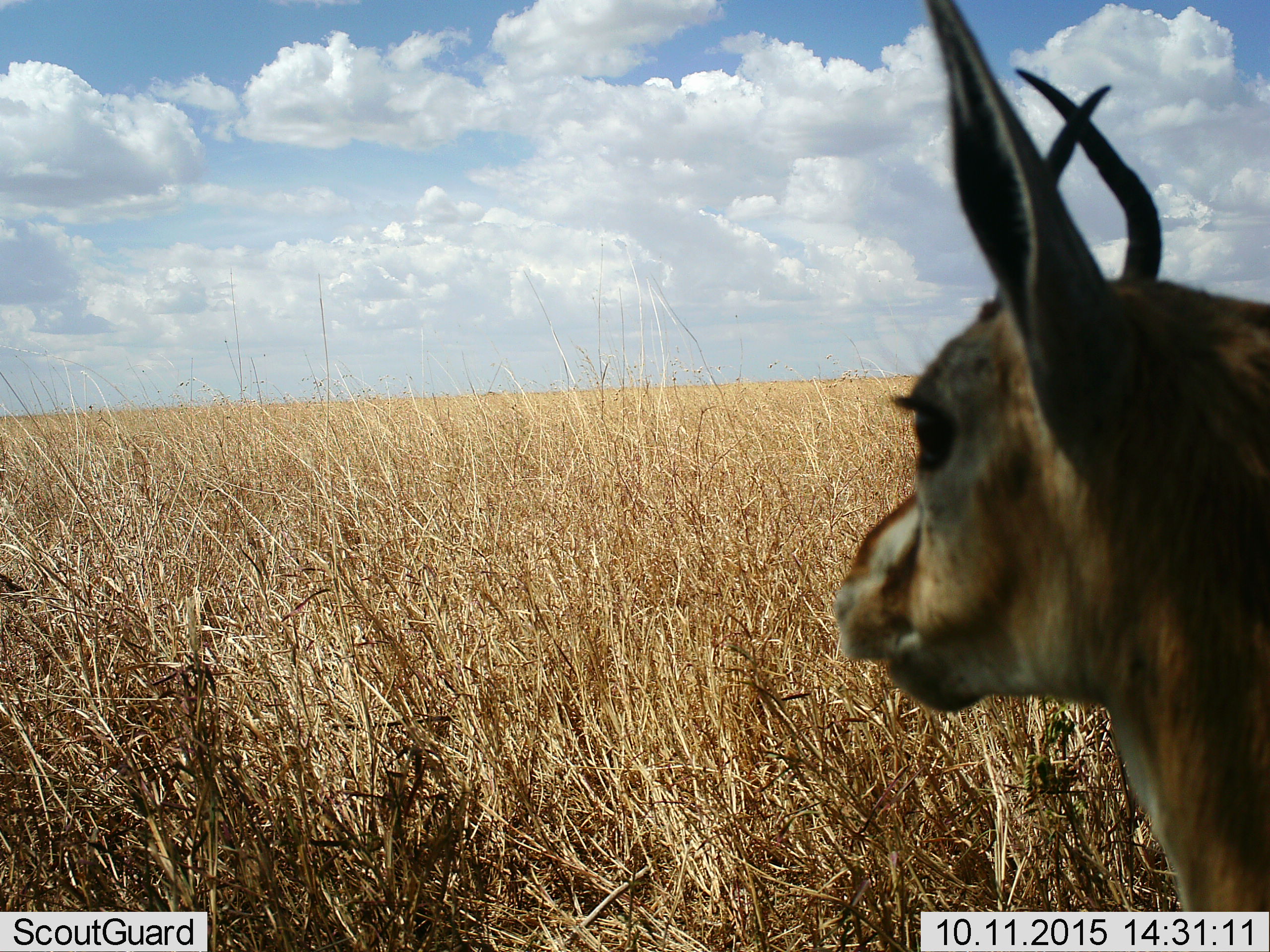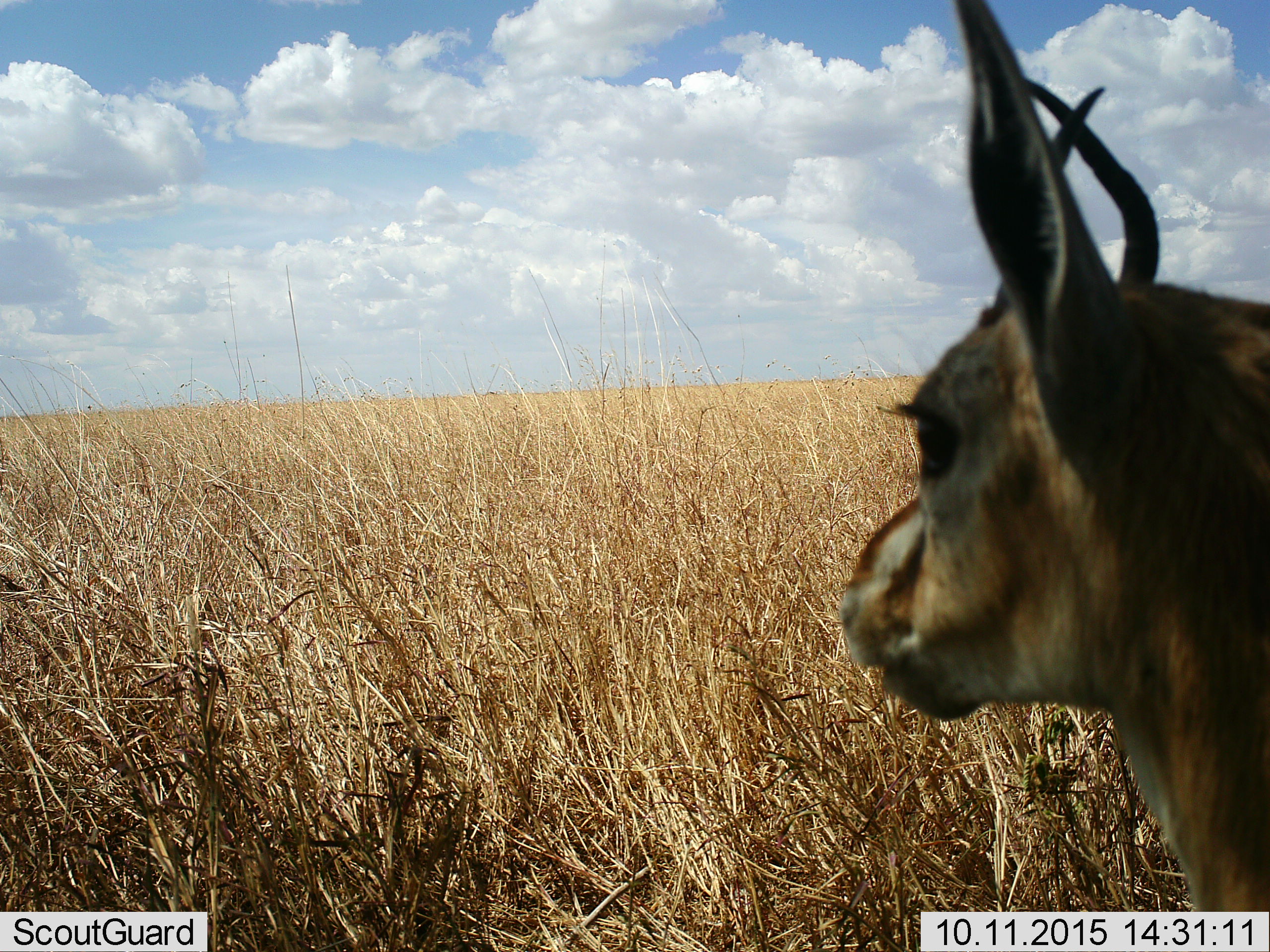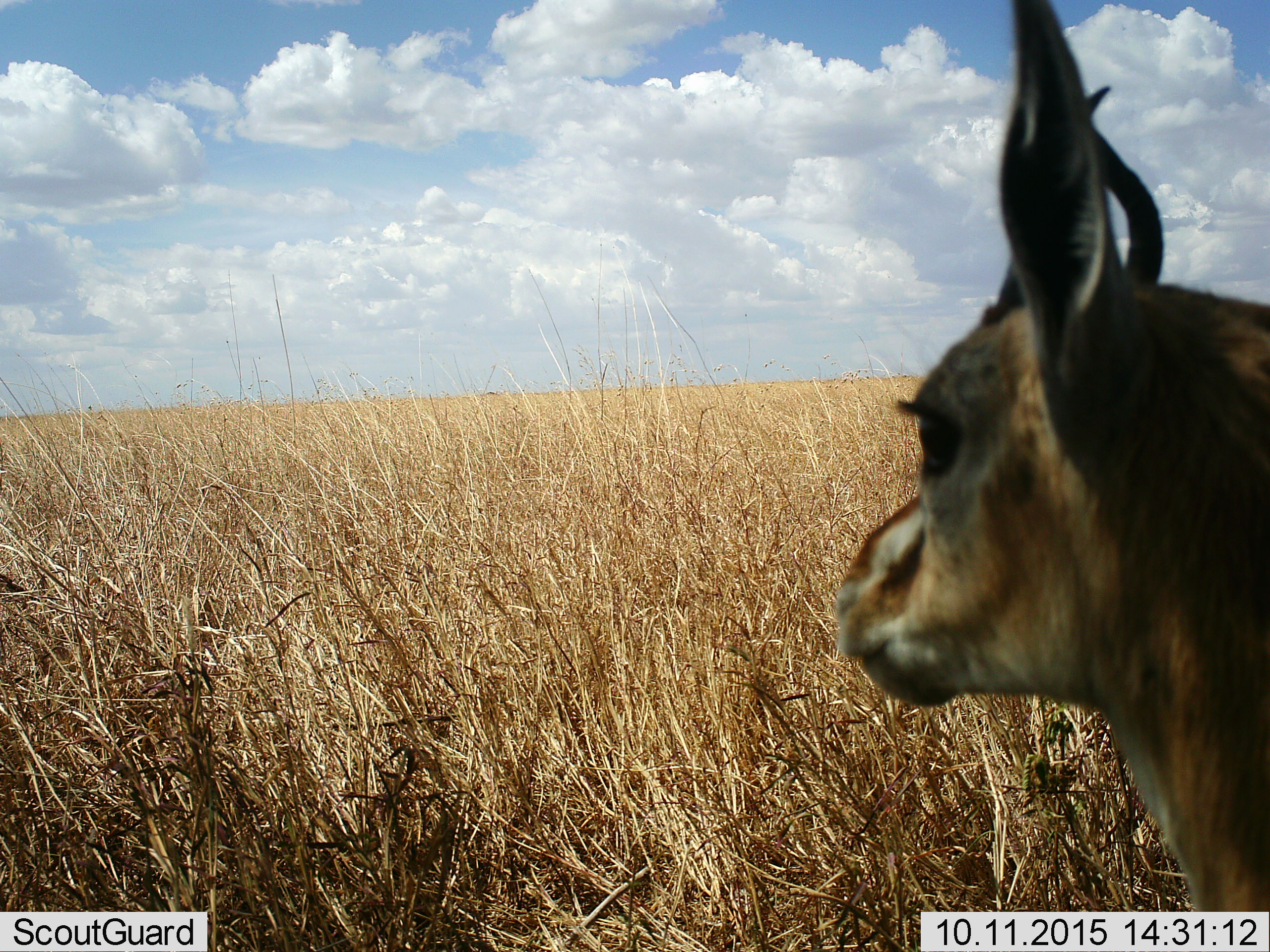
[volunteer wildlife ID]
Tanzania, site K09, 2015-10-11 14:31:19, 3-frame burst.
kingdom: Animalia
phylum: Chordata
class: Mammalia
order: Artiodactyla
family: Bovidae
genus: Eudorcas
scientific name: Eudorcas thomsonii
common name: thomson's gazelle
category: gazellethomsons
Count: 1.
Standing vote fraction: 83%.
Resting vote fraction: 17%.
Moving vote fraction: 0%.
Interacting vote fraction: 0%.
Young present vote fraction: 0%.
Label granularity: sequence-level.